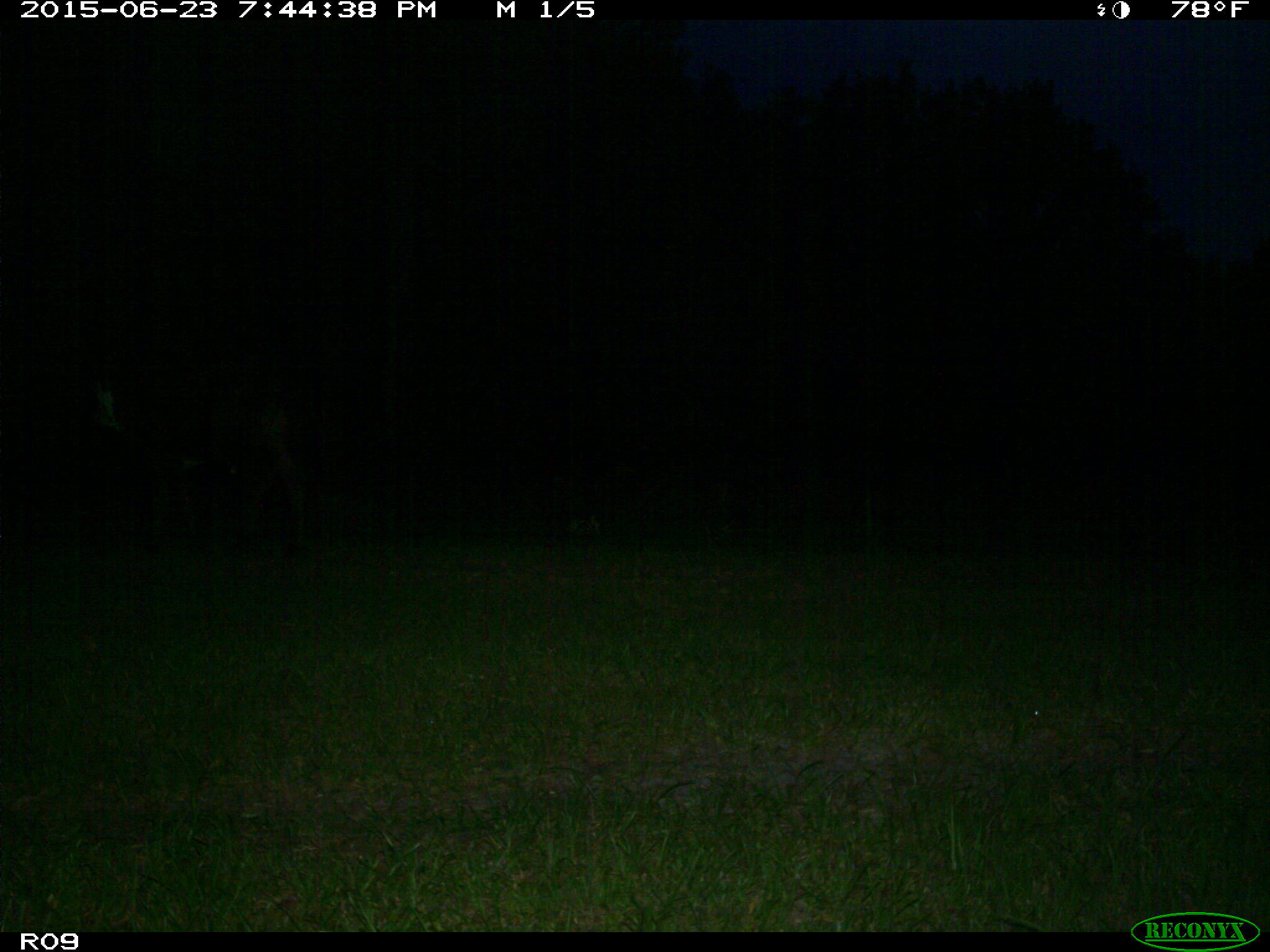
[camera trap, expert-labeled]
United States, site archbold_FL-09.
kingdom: Animalia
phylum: Chordata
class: Mammalia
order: Artiodactyla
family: Bovidae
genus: Bos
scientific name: Bos taurus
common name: domestic cow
Bos taurus (domestic cow).